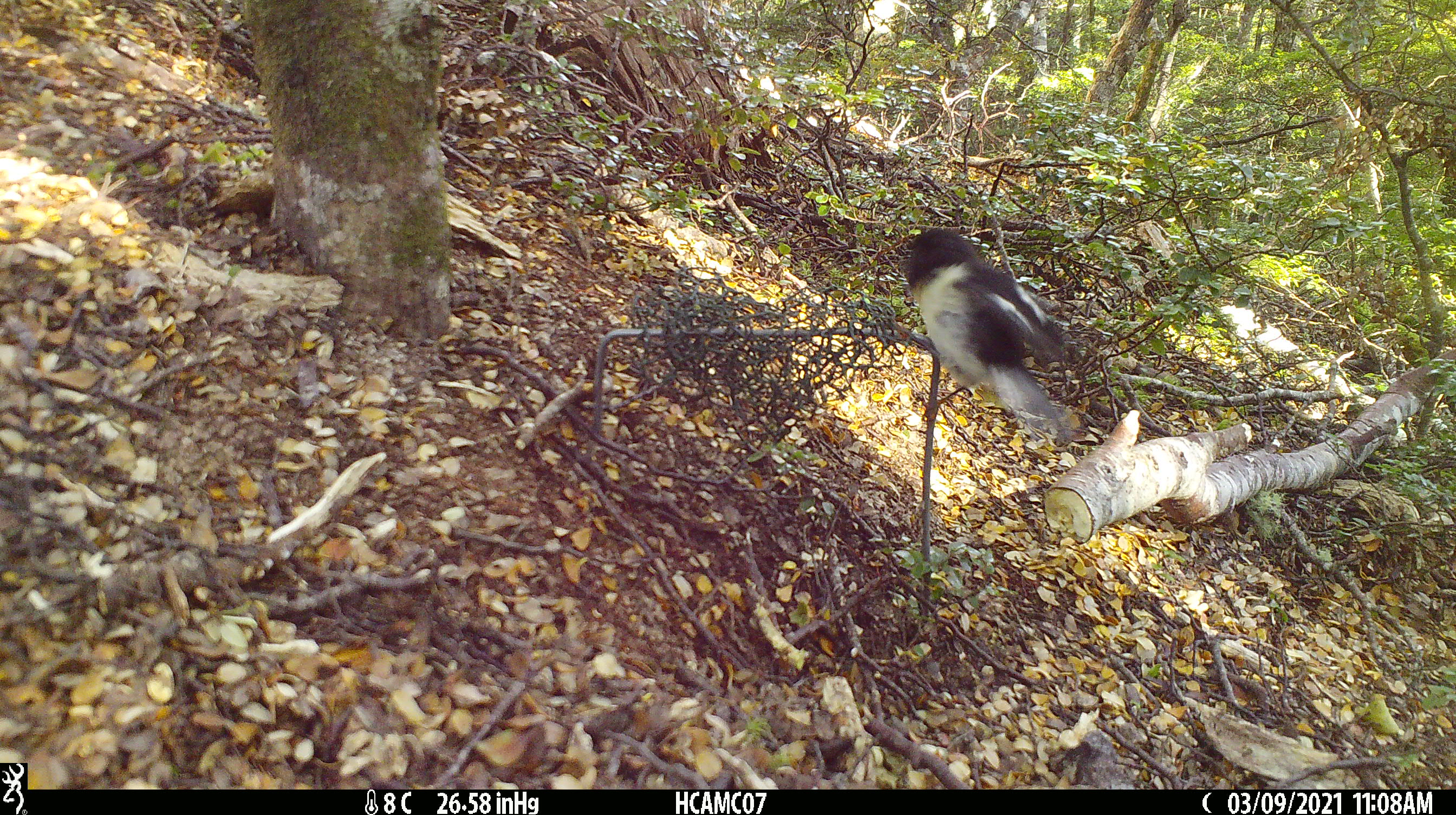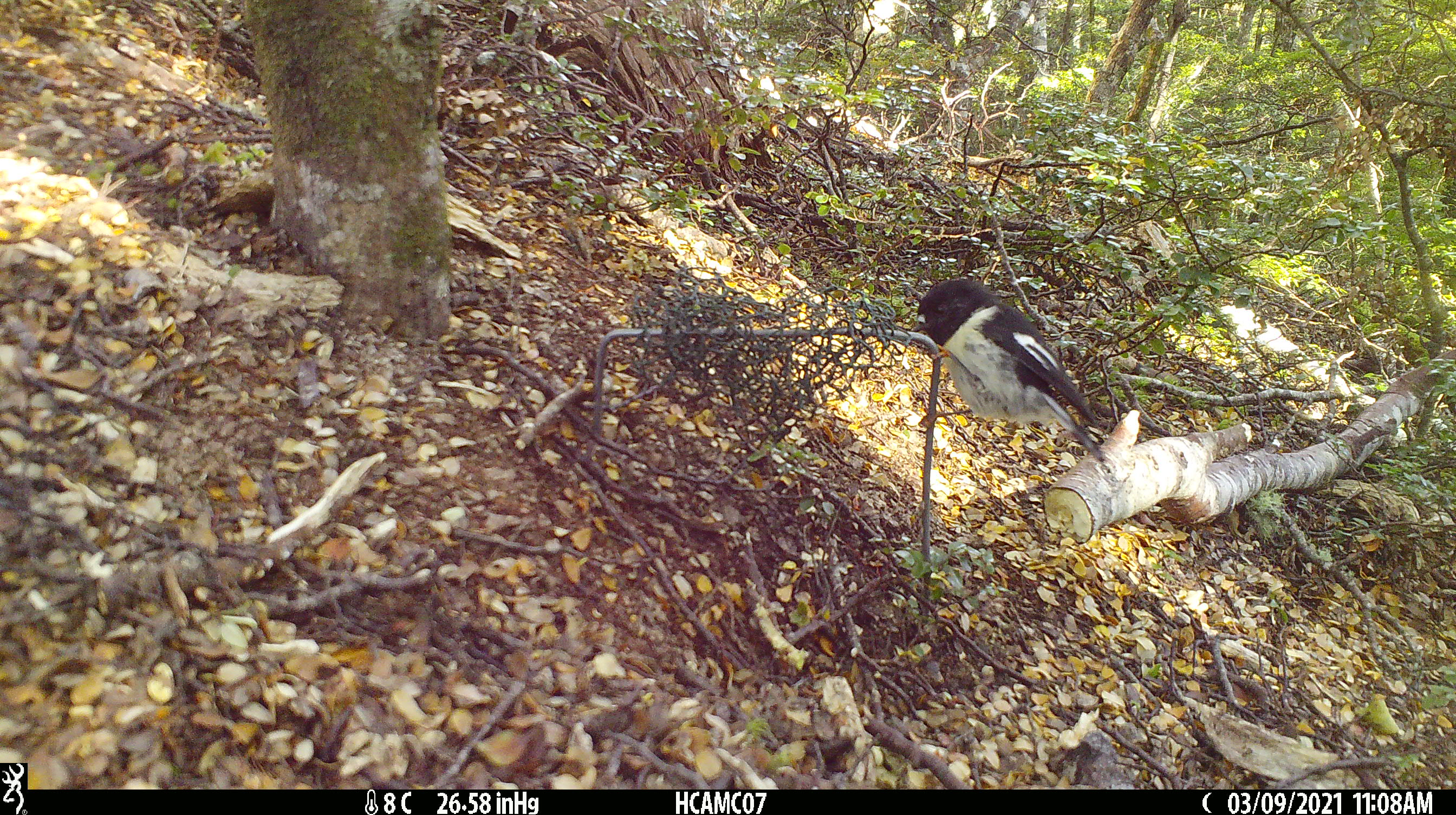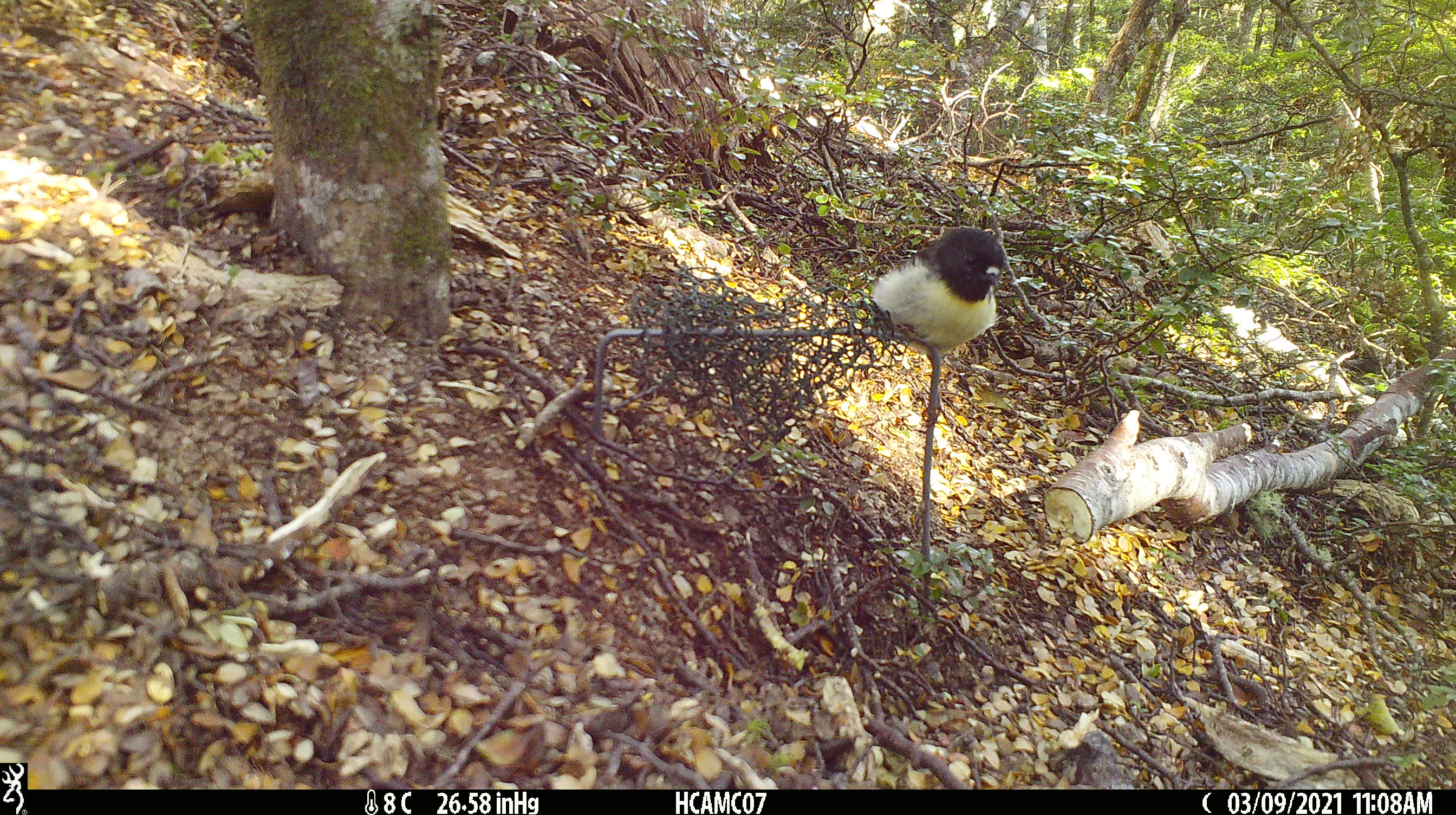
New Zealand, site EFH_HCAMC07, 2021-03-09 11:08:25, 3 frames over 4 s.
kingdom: Animalia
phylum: Chordata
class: Aves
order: Passeriformes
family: Petroicidae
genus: Petroica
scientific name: Petroica macrocephala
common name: tomtit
Tomtit (Petroica macrocephala).